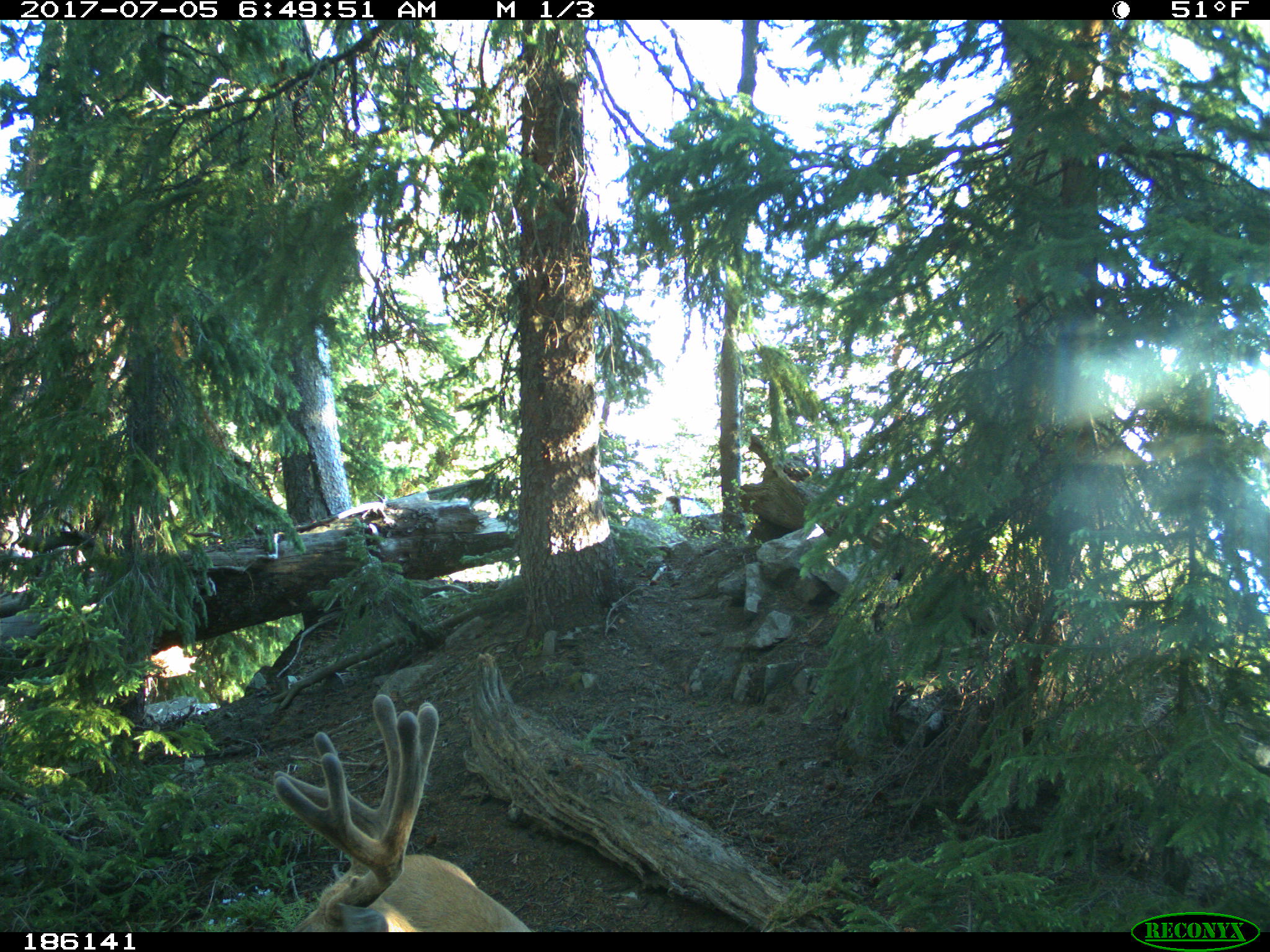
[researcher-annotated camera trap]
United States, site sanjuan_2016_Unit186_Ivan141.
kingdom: Animalia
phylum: Chordata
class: Mammalia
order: Artiodactyla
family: Cervidae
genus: Odocoileus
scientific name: Odocoileus hemionus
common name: mule deer